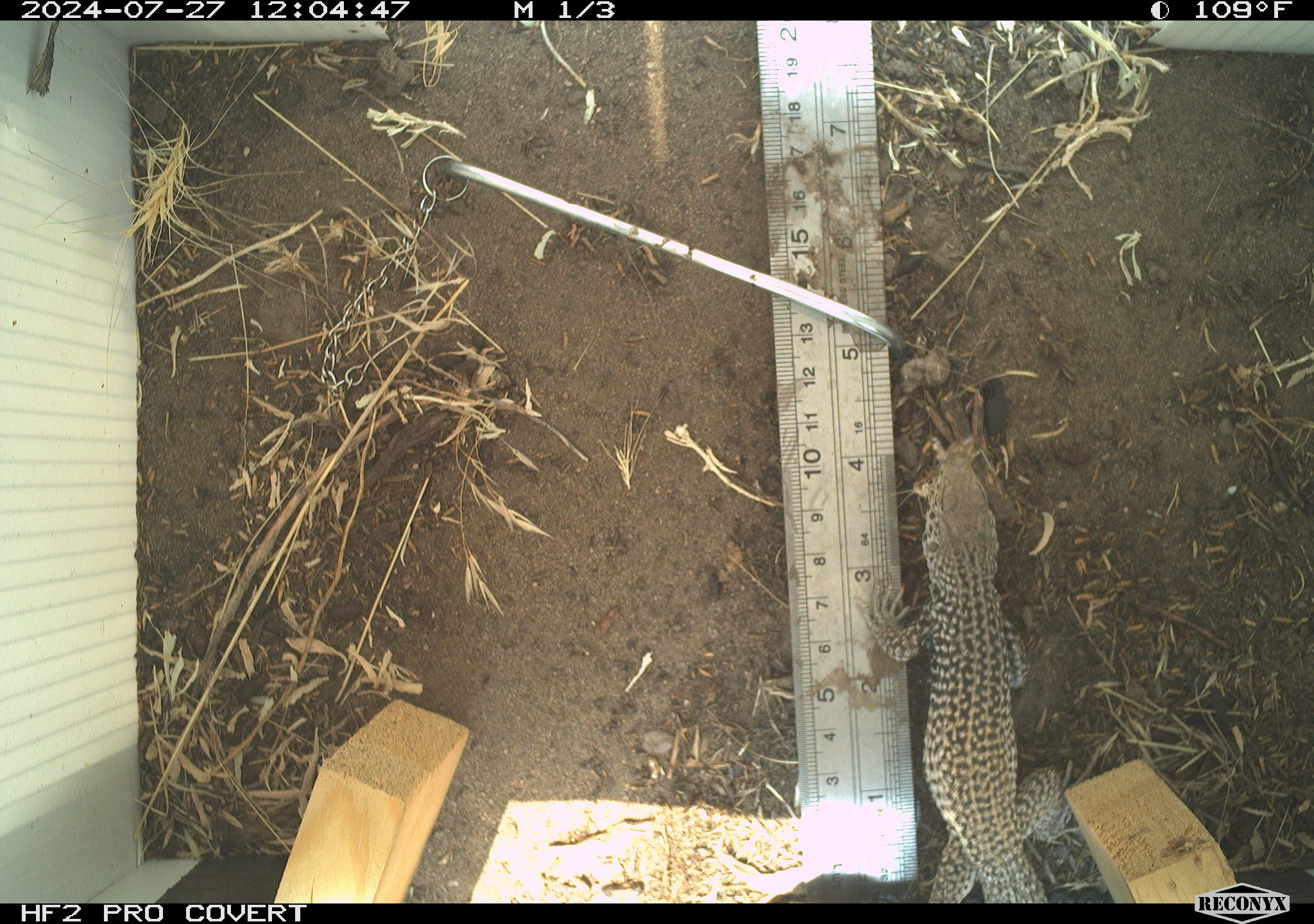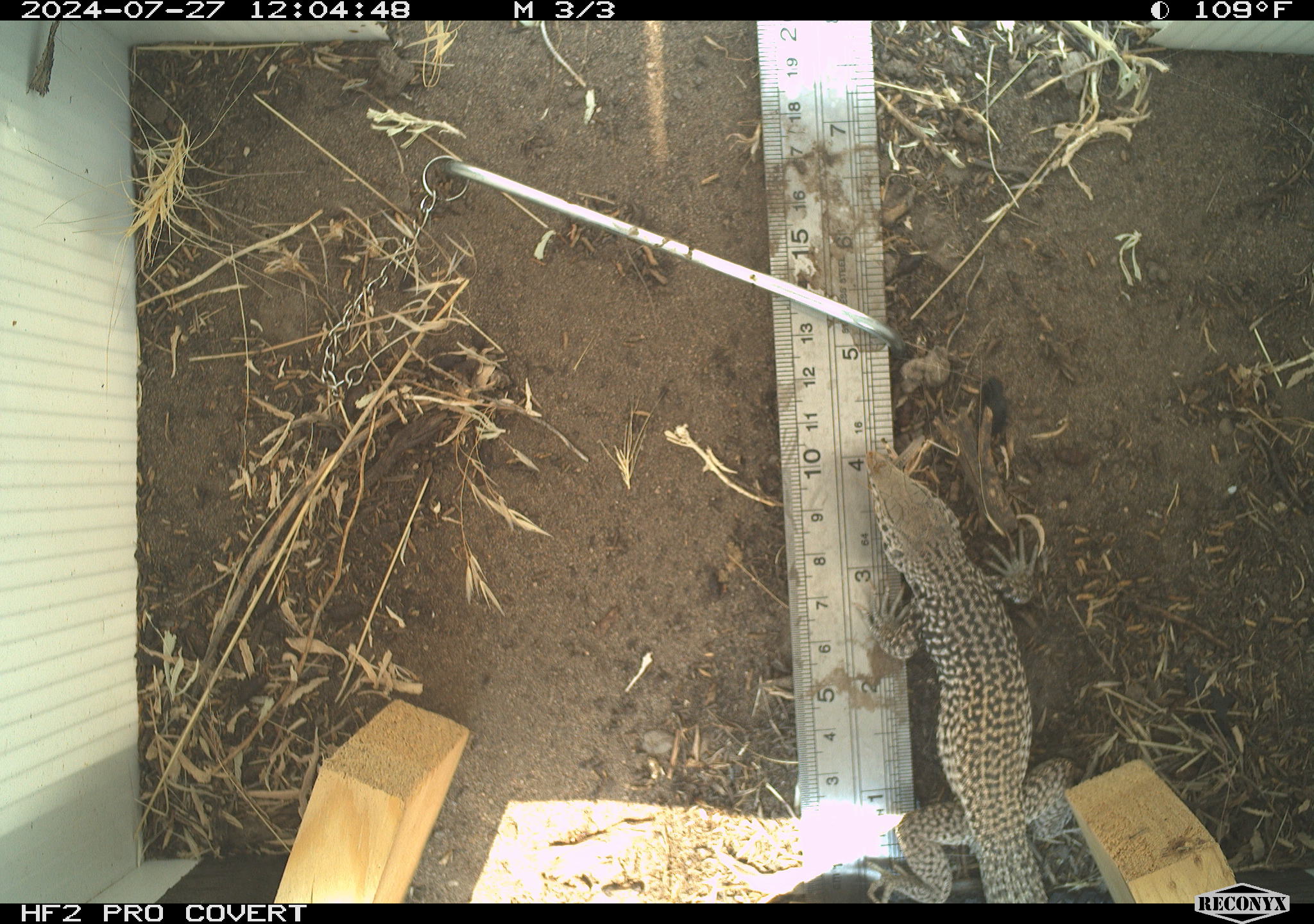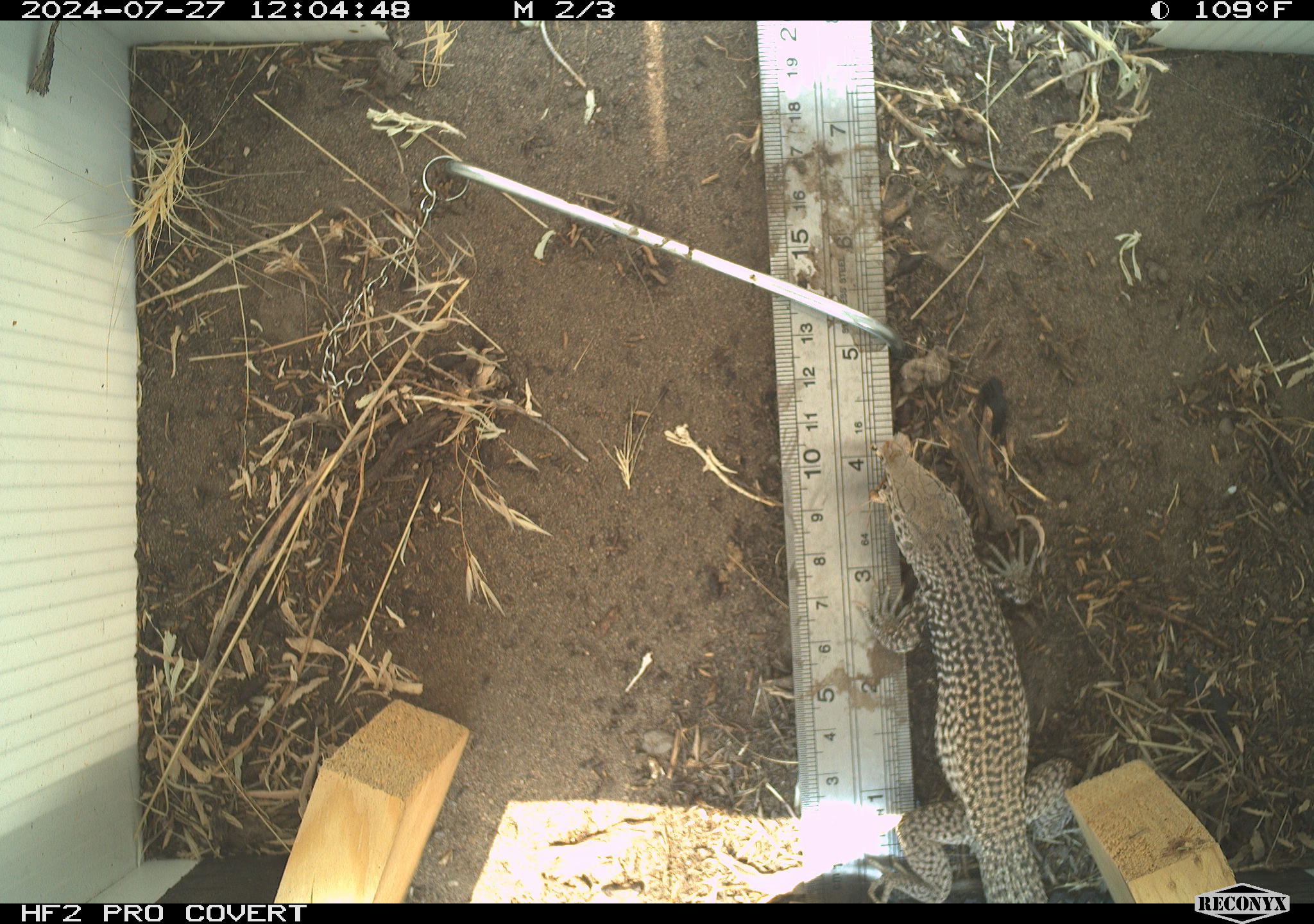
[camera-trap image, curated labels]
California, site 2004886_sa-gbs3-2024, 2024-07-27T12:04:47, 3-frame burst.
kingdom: Animalia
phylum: Chordata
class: Reptilia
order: Squamata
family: Teiidae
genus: Aspidoscelis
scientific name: Aspidoscelis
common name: whiptail lizards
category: aspidoscelis species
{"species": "aspidoscelis species (whiptail lizards) (Aspidoscelis)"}